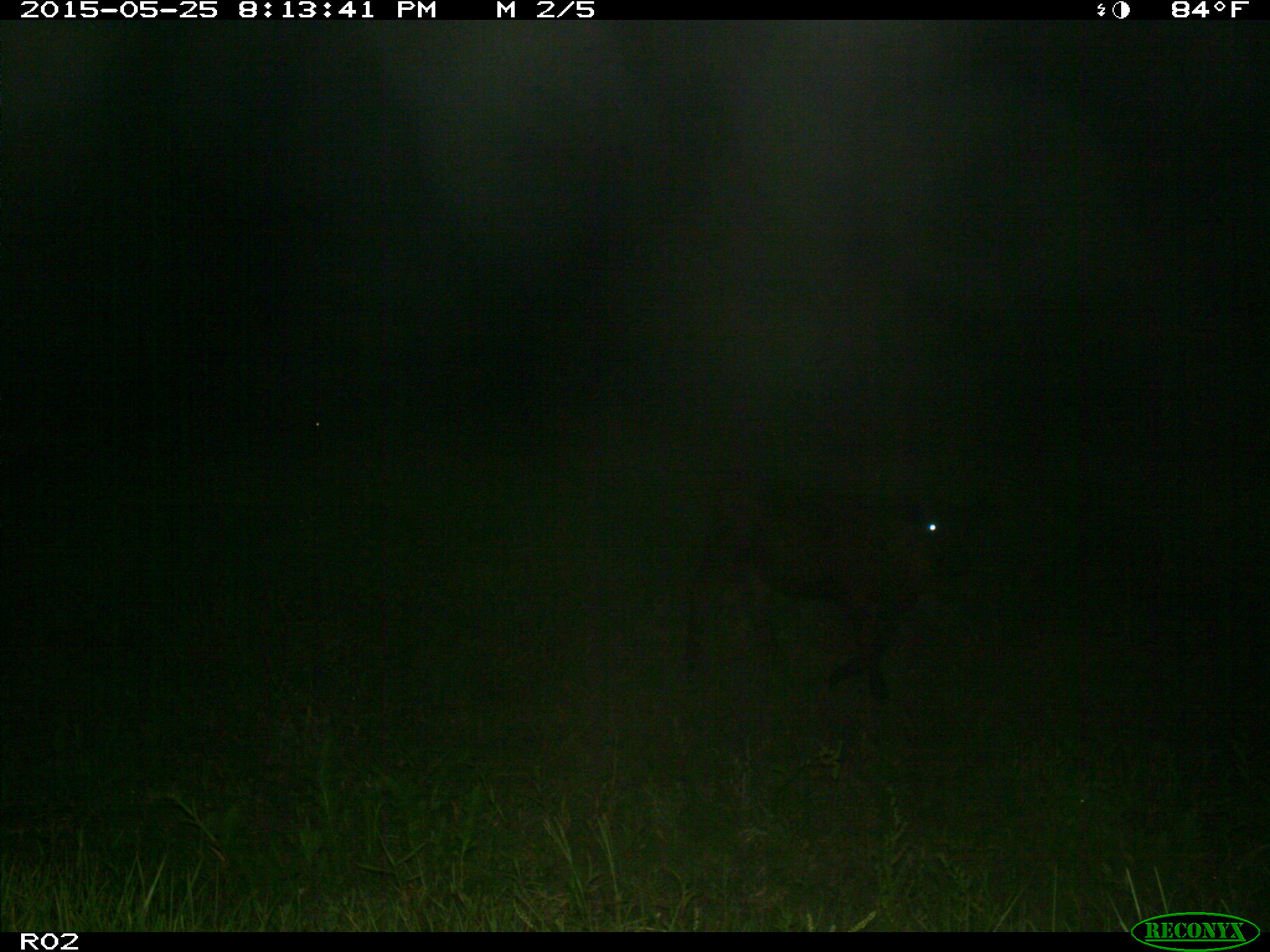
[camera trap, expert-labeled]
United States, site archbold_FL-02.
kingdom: Animalia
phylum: Chordata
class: Mammalia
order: Artiodactyla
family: Bovidae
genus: Bos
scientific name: Bos taurus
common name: domestic cow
Bos taurus (domestic cow).